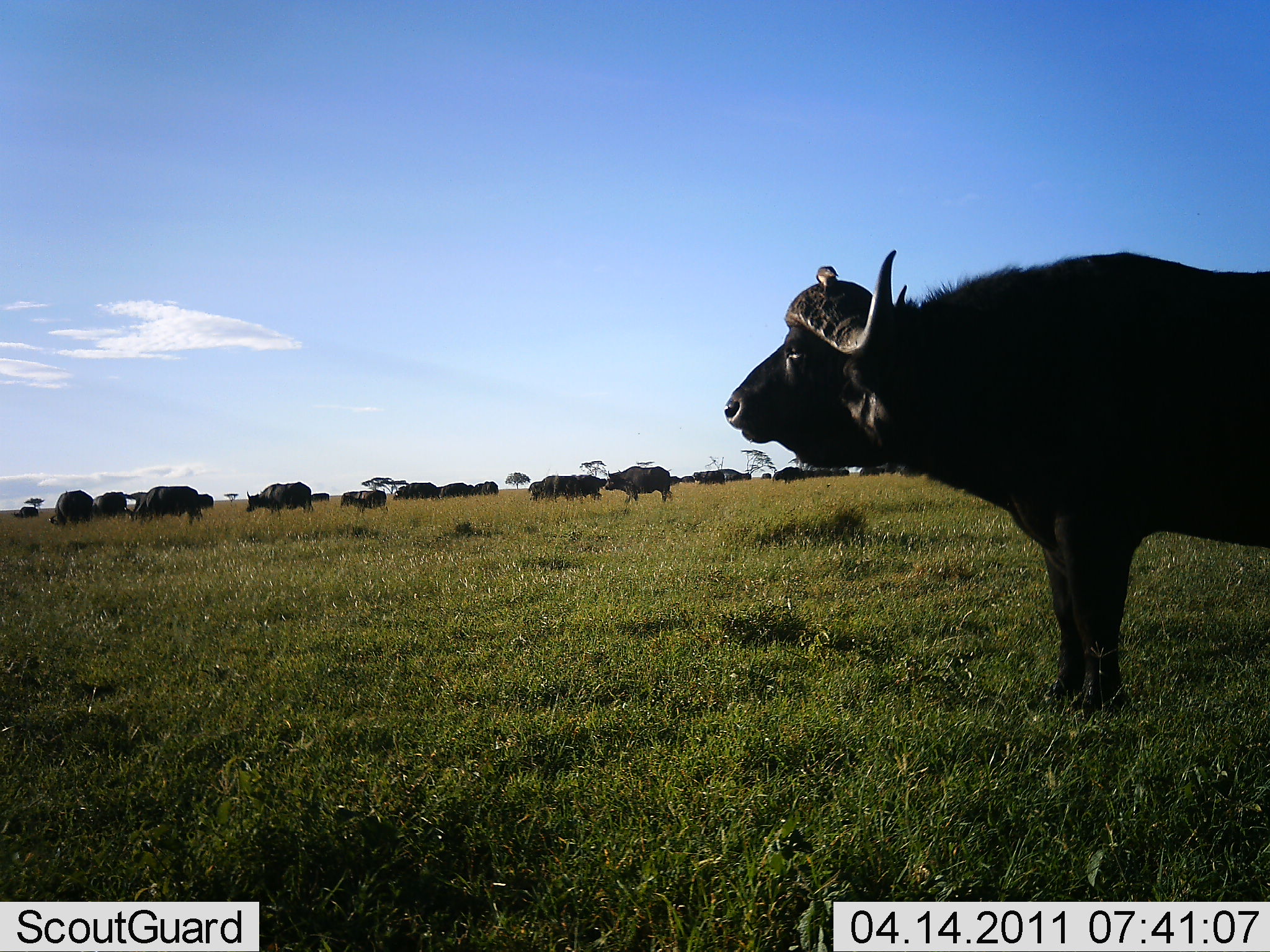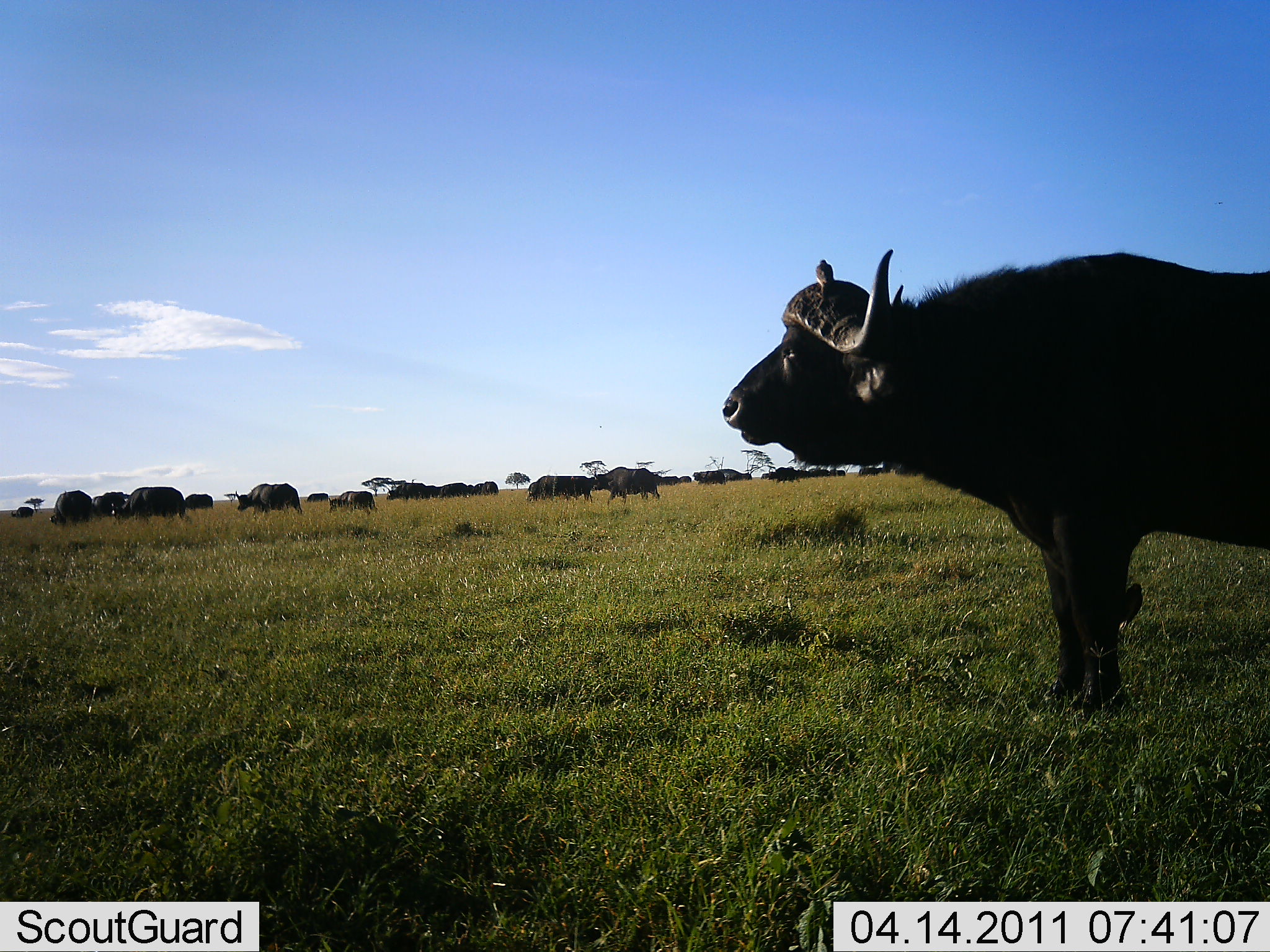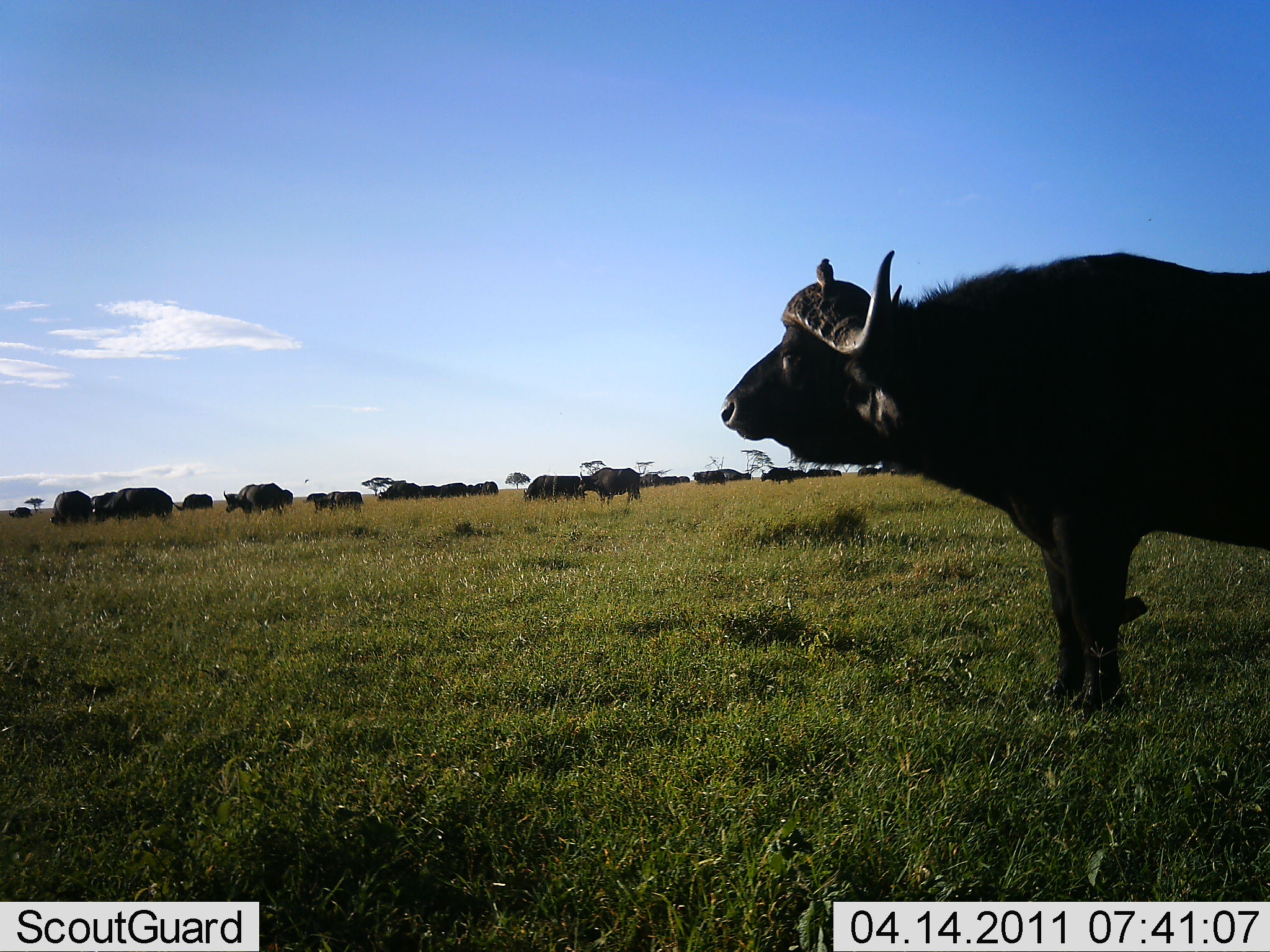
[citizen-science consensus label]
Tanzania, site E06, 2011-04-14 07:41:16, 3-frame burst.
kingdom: Animalia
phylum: Chordata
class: Mammalia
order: Artiodactyla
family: Bovidae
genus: Syncerus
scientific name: Syncerus caffer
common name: cape buffalo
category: buffalo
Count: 11-50.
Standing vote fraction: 67%.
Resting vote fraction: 8%.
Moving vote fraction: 67%.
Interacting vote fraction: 8%.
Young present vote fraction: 8%.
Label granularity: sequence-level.